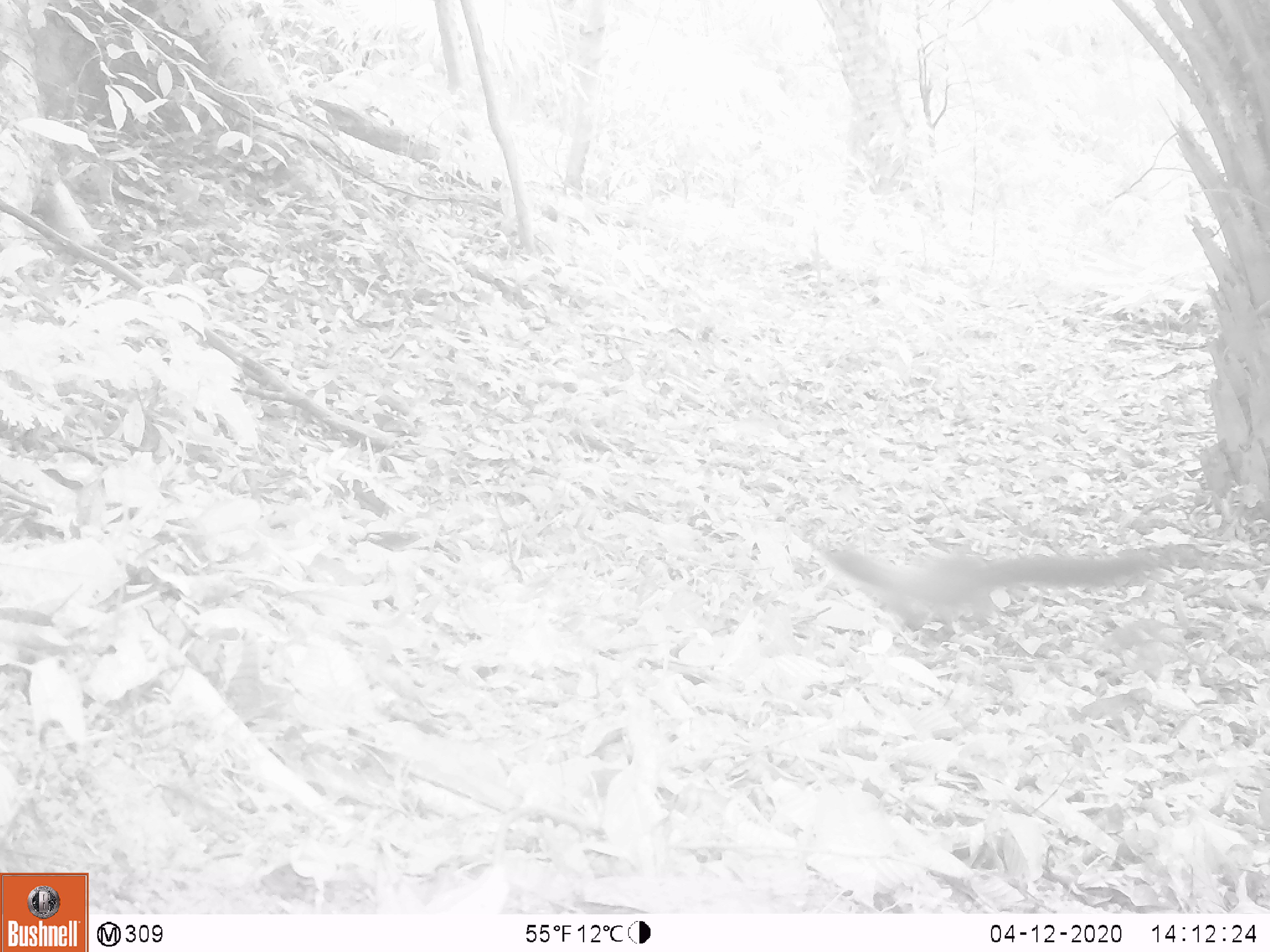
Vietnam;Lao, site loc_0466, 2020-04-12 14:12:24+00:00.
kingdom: Animalia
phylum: Chordata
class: Mammalia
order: Carnivora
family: Mustelidae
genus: Martes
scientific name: Martes flavigula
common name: yellow-throated marten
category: yellow throated marten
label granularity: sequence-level